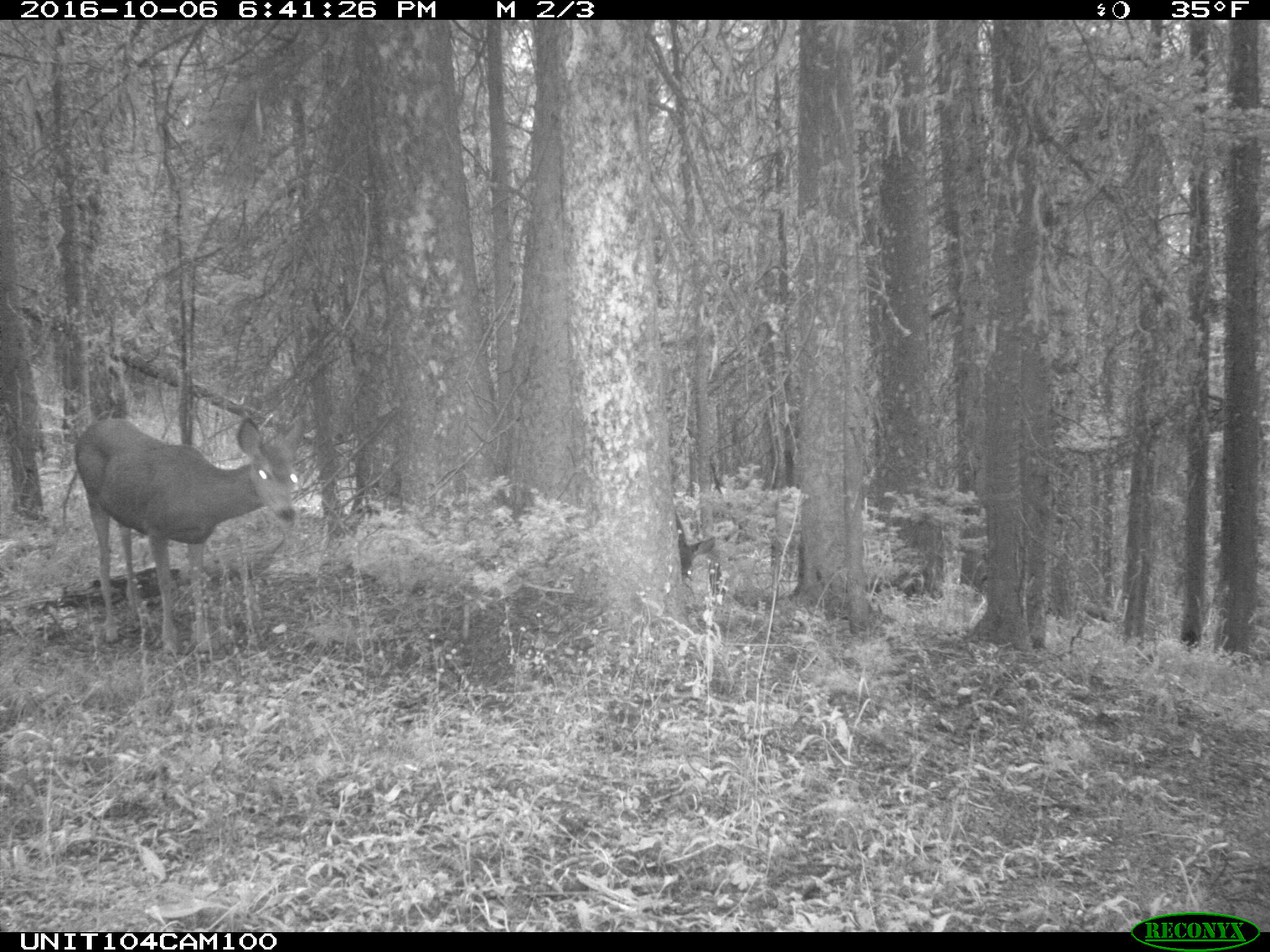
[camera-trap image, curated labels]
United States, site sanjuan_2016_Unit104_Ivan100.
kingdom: Animalia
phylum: Chordata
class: Mammalia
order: Artiodactyla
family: Cervidae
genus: Odocoileus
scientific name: Odocoileus hemionus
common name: mule deer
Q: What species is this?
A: Odocoileus hemionus (mule deer).